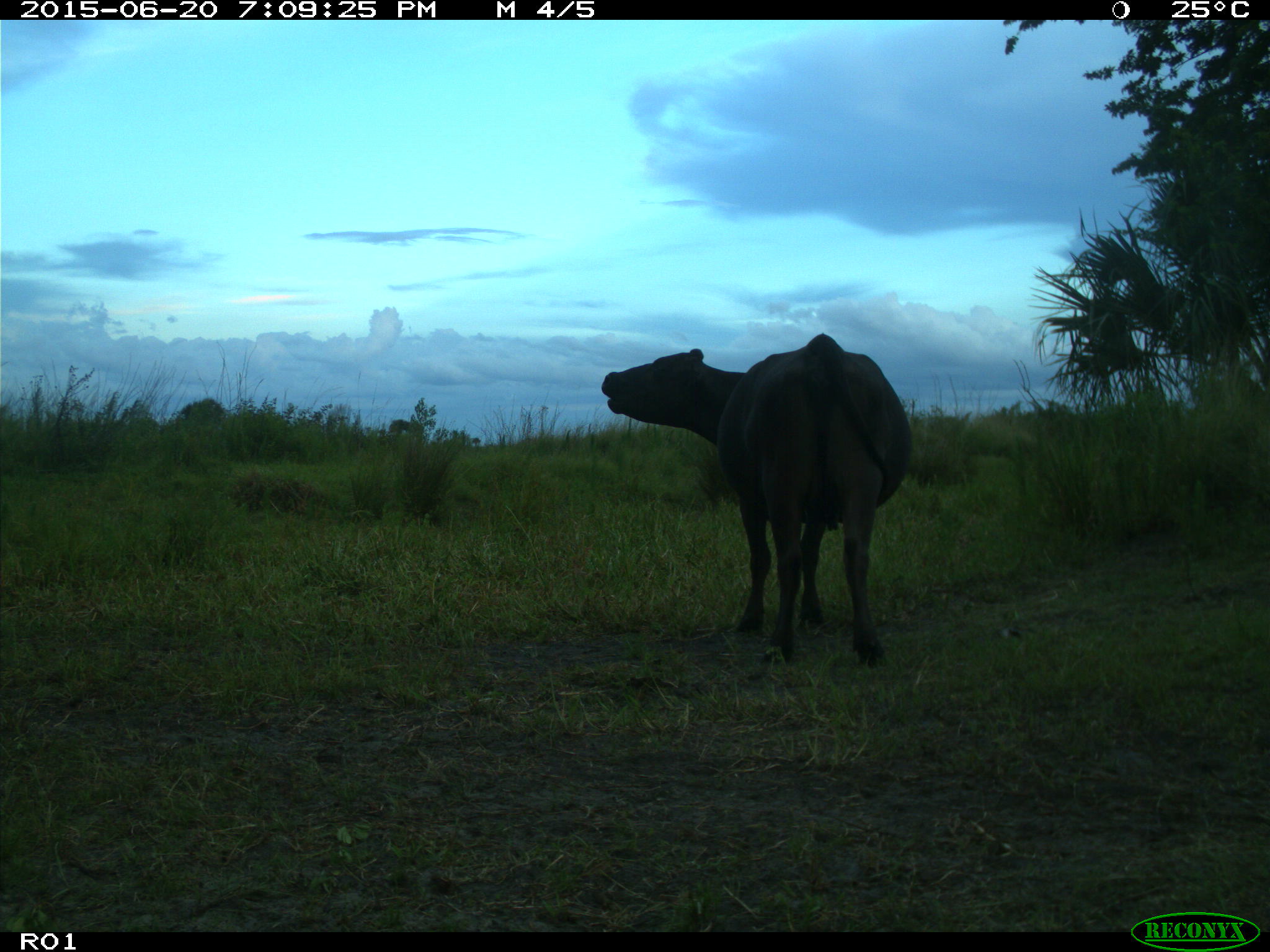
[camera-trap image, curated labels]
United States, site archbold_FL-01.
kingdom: Animalia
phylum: Chordata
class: Mammalia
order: Artiodactyla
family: Bovidae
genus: Bos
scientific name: Bos taurus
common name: domestic cow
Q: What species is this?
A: Bos taurus (domestic cow).